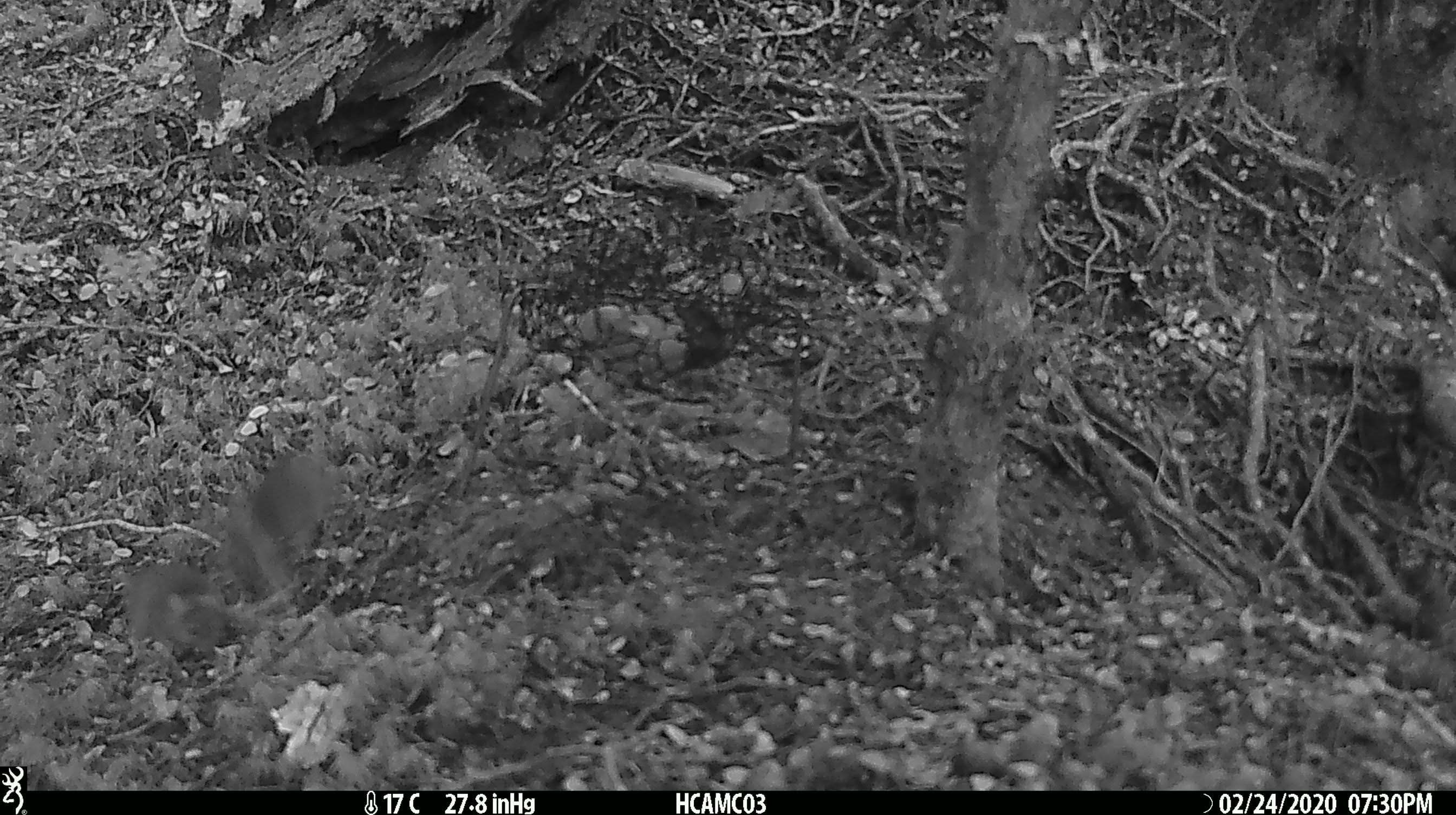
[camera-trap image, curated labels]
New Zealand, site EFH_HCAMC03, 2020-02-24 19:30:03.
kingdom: Animalia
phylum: Chordata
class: Mammalia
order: Rodentia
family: Muridae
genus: Mus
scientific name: Mus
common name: mouse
Mouse (Mus).